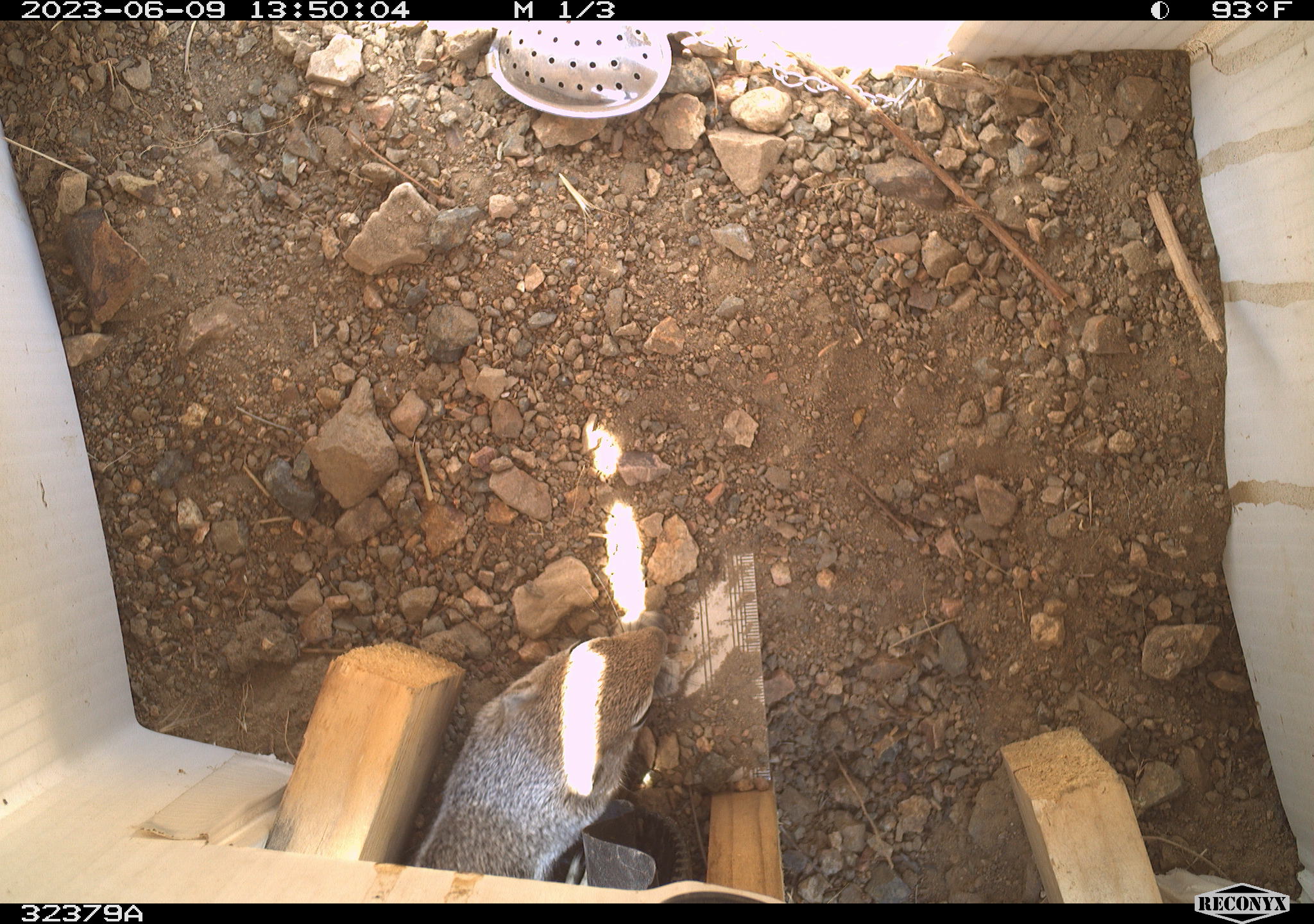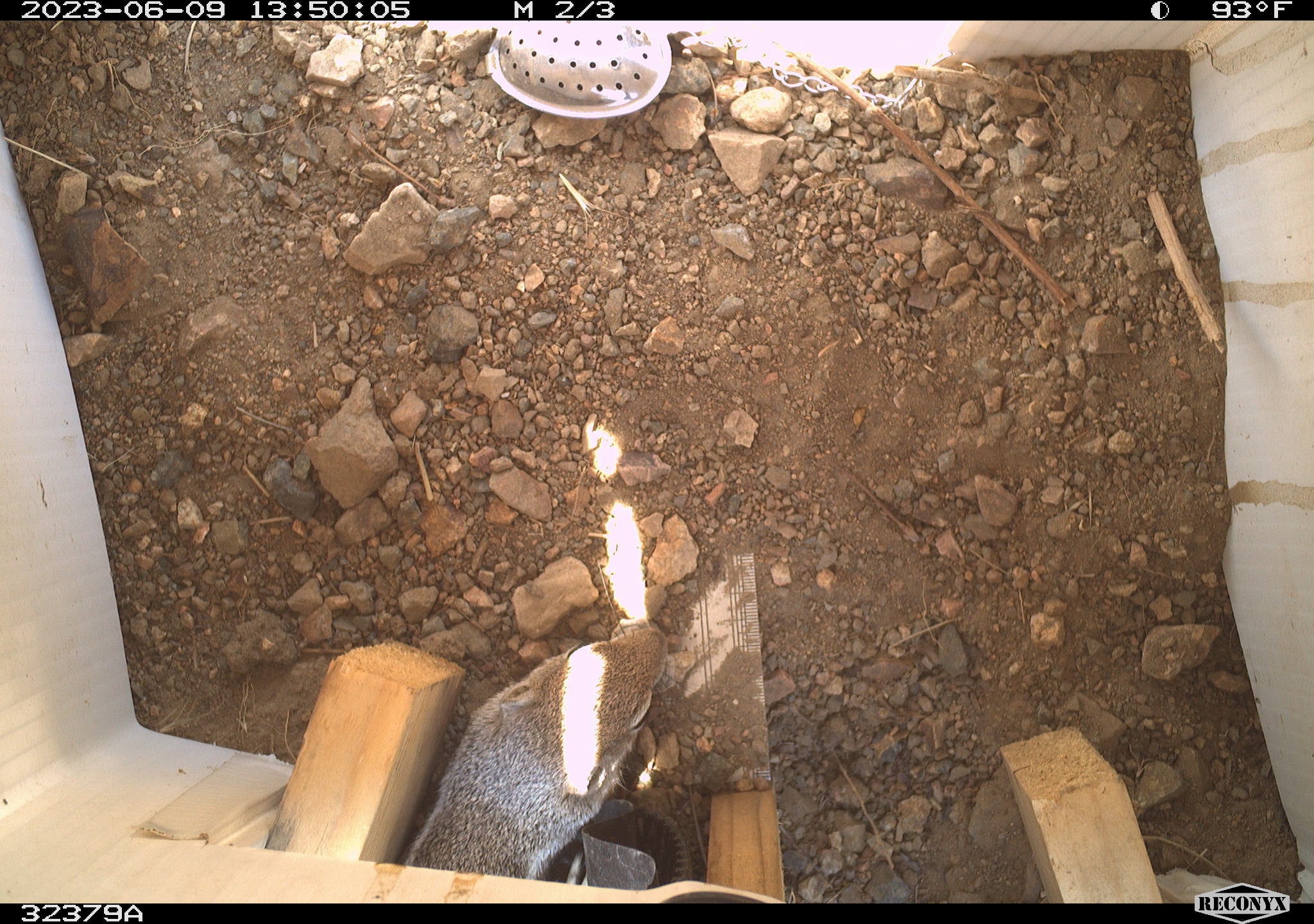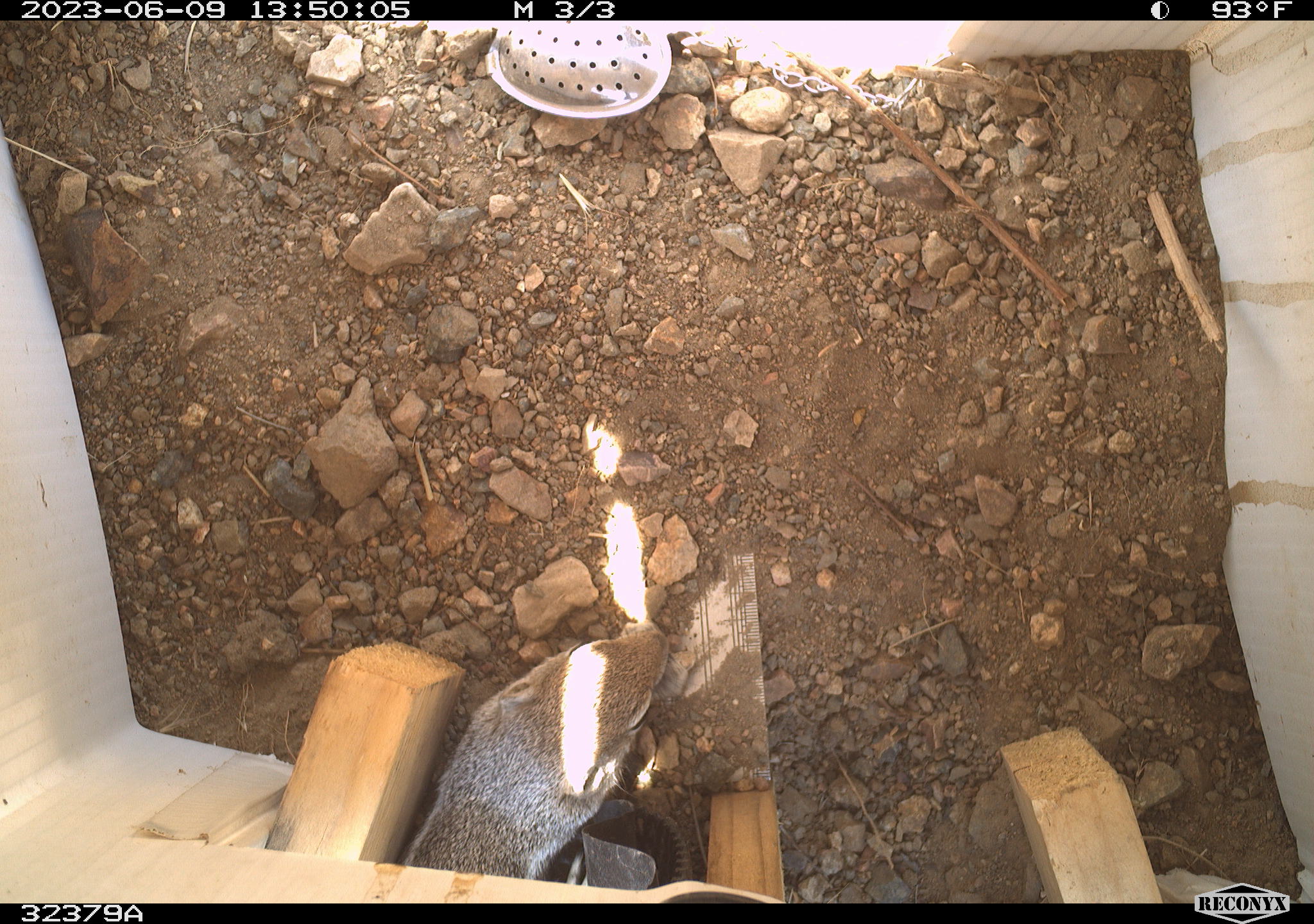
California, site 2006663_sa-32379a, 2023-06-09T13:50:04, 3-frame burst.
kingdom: Animalia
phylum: Chordata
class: Mammalia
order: Rodentia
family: Sciuridae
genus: Ammospermophilus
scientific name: Ammospermophilus leucurus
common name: white-tailed antelope squirrel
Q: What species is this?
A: White-tailed antelope squirrel (Ammospermophilus leucurus).